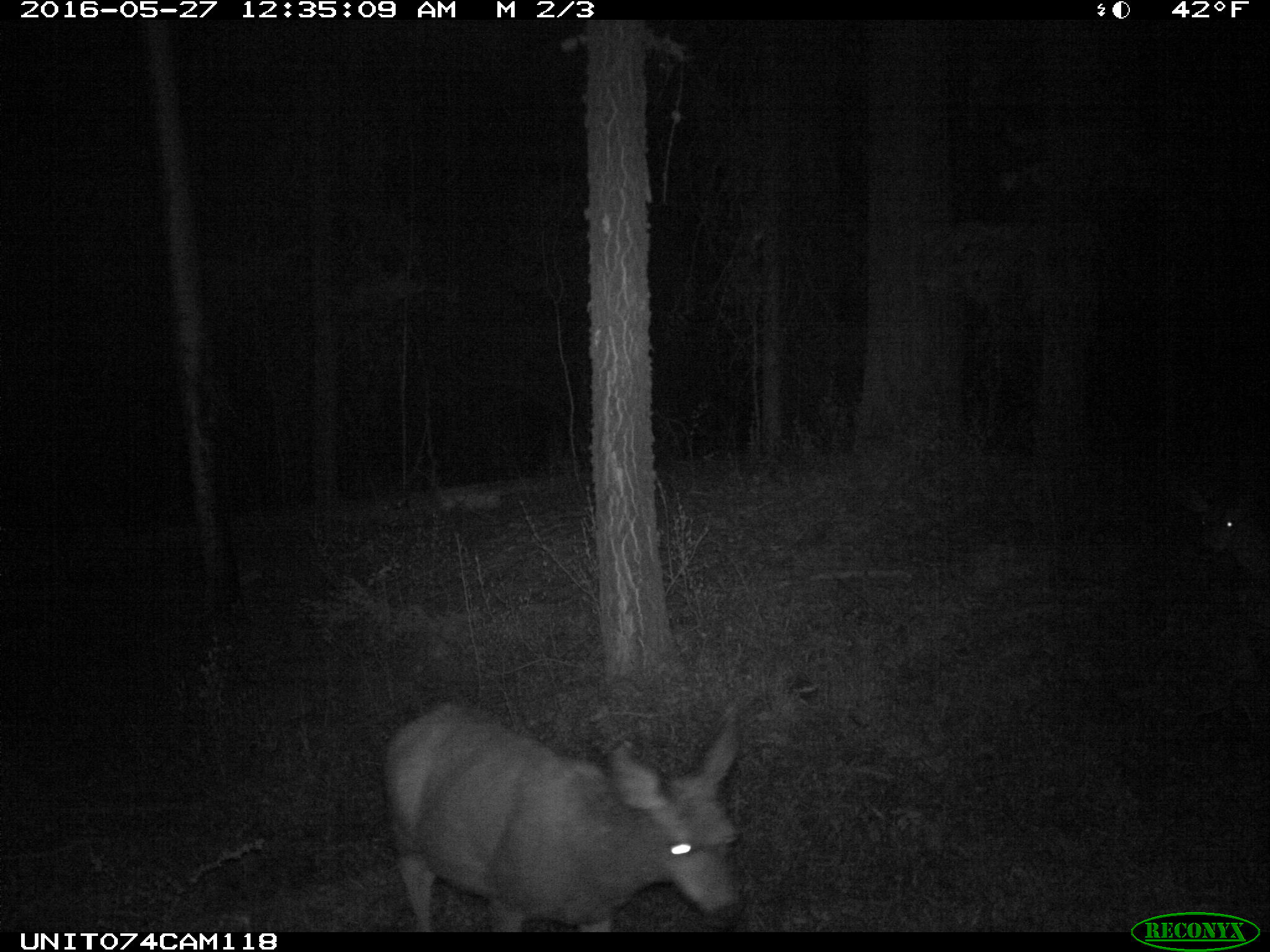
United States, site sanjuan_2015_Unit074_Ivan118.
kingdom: Animalia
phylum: Chordata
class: Mammalia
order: Artiodactyla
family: Cervidae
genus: Odocoileus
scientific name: Odocoileus hemionus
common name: mule deer